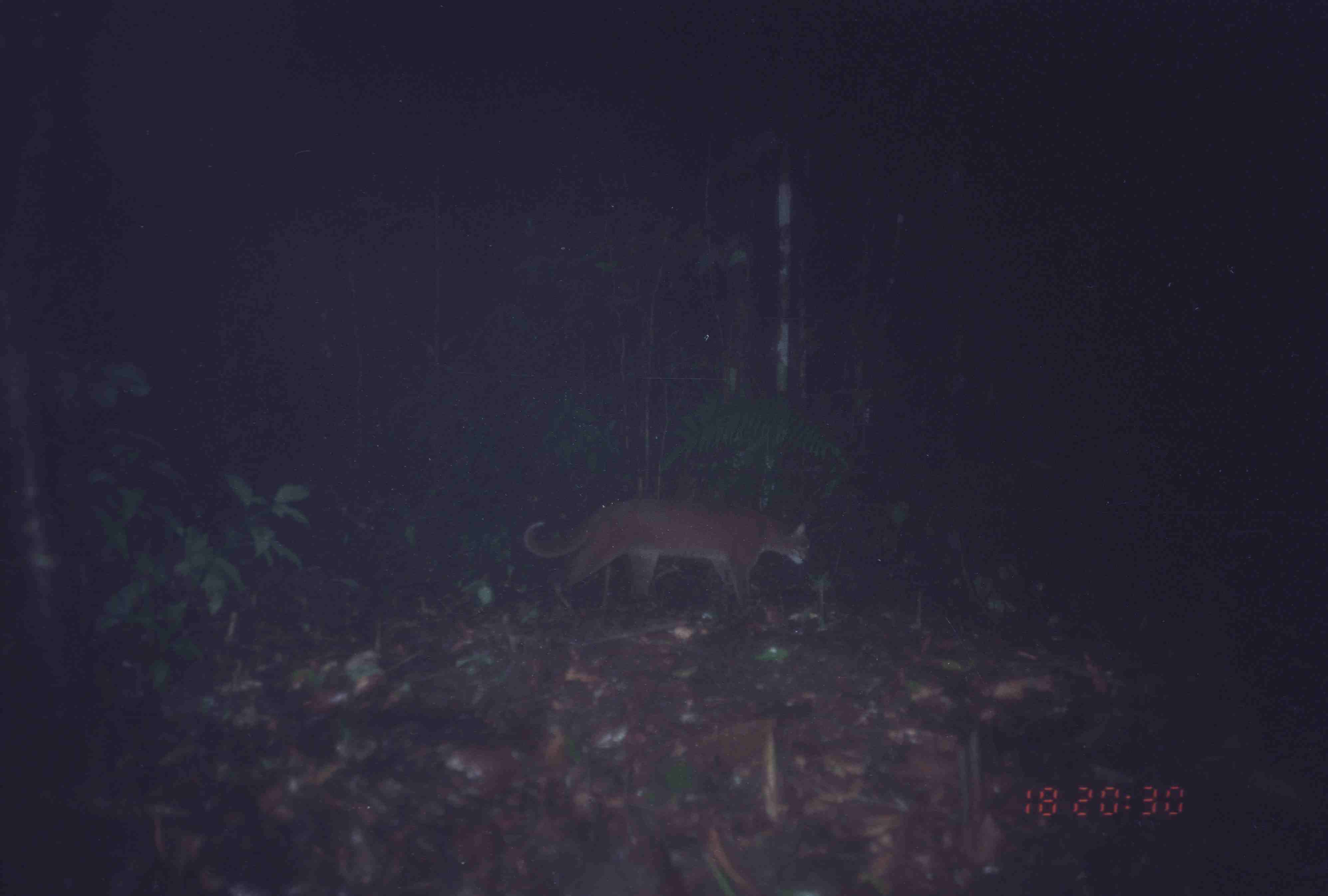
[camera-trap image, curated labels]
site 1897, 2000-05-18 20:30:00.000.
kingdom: Animalia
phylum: Chordata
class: Mammalia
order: Carnivora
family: Felidae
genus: Catopuma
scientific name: Catopuma temminckii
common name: asian golden cat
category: pardofelis temminckii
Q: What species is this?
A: Pardofelis temminckii (asian golden cat) (Catopuma temminckii).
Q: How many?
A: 1.